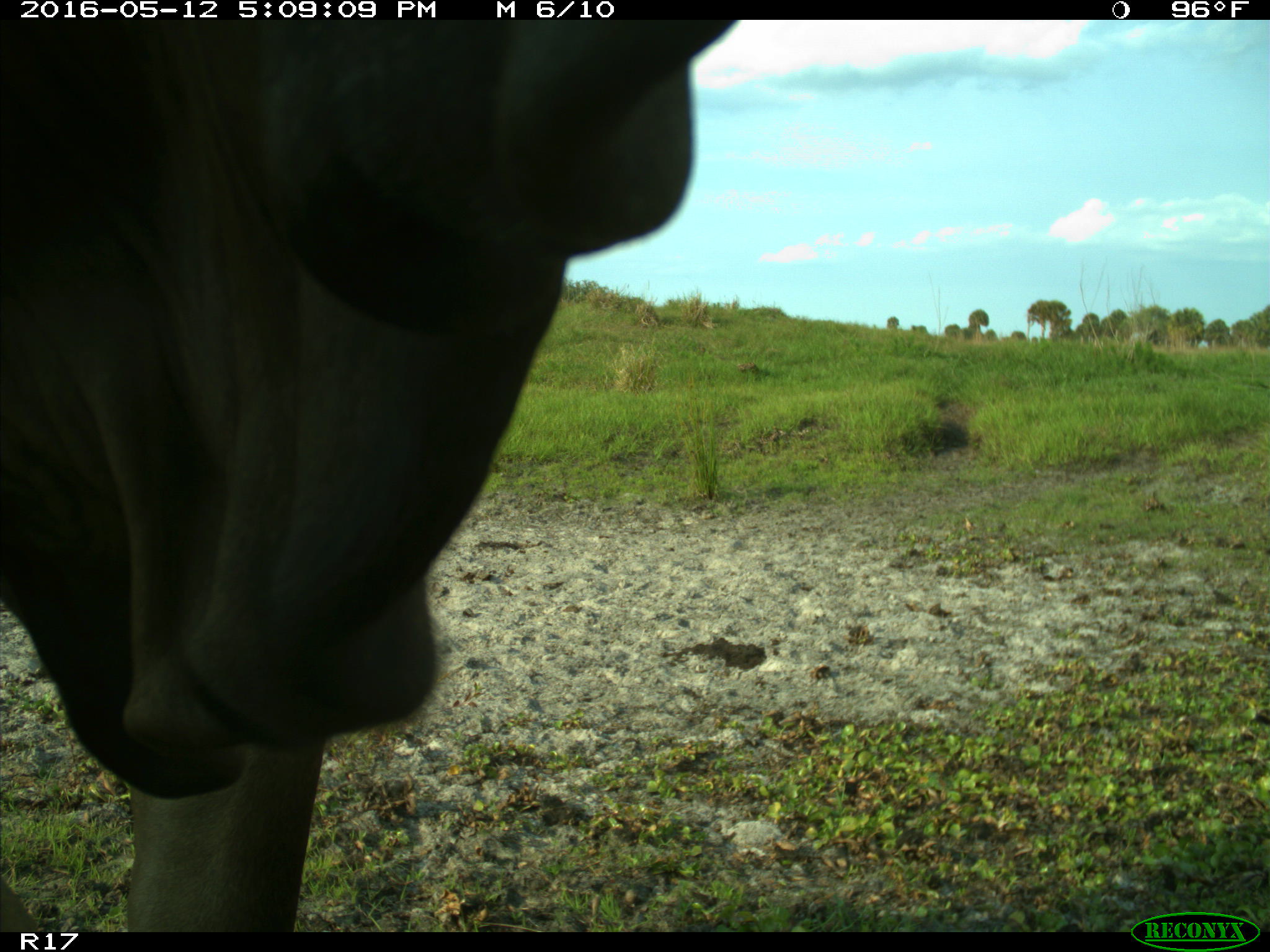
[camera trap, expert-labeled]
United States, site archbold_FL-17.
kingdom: Animalia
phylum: Chordata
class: Mammalia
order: Artiodactyla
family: Bovidae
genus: Bos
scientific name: Bos taurus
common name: domestic cow